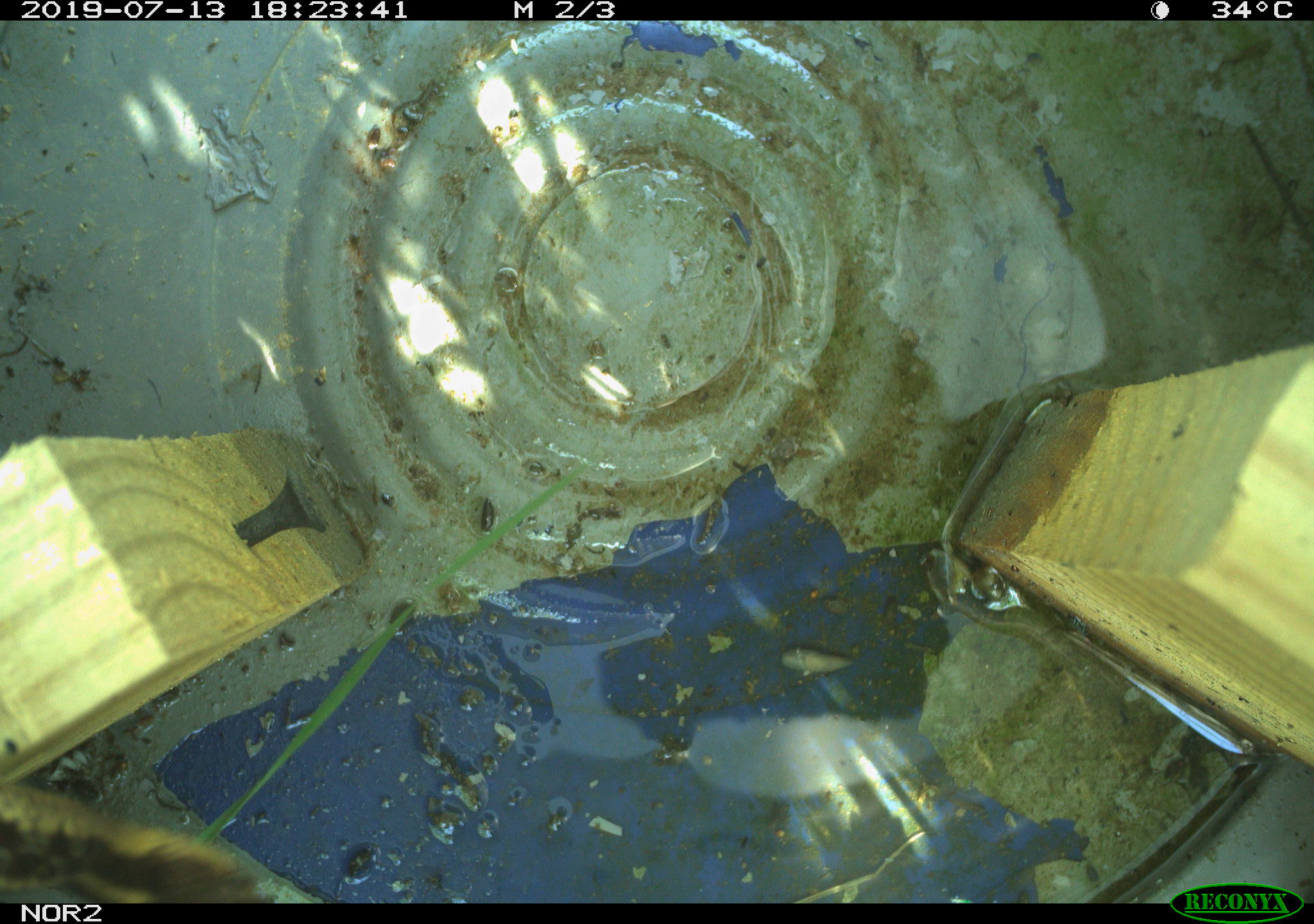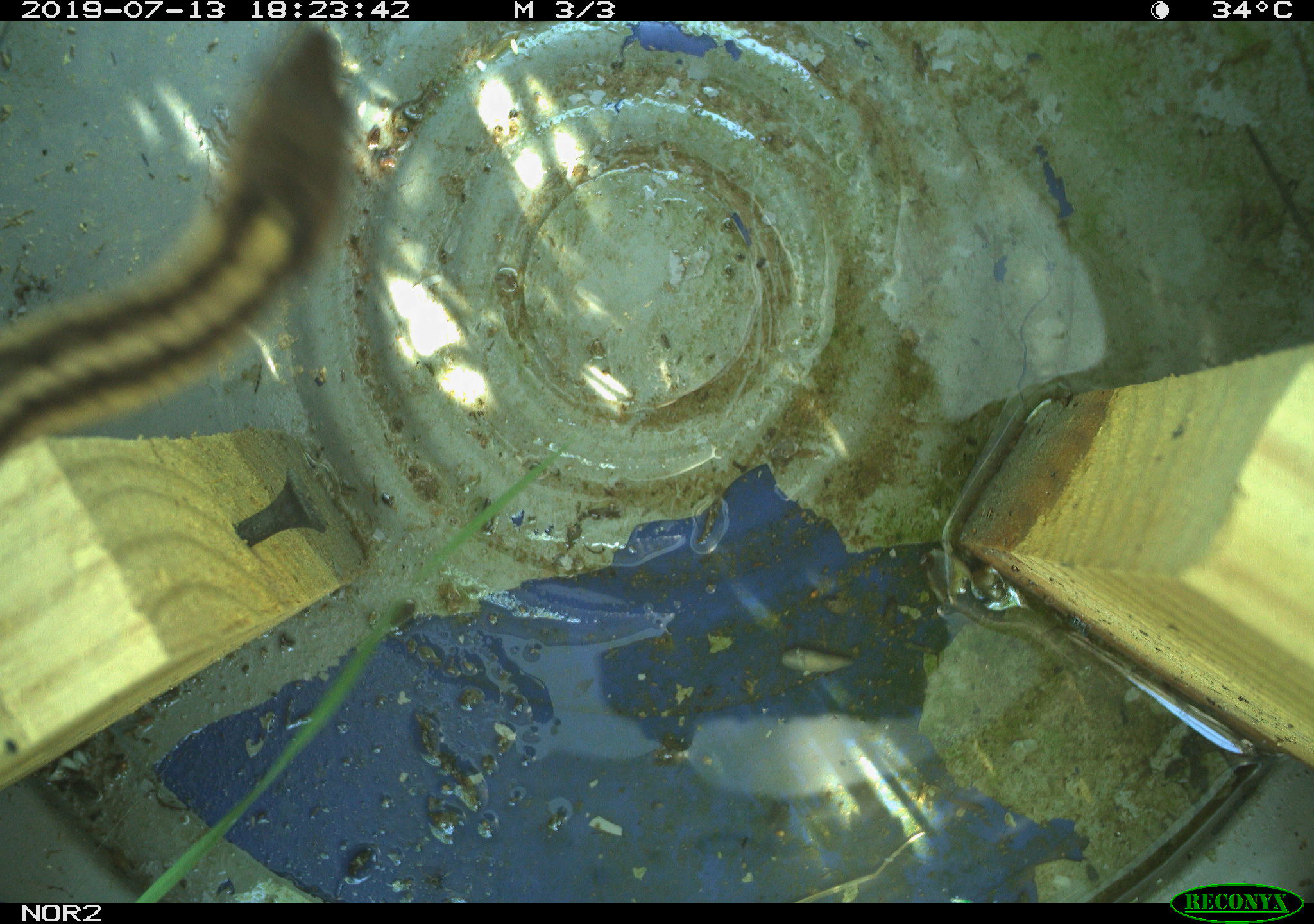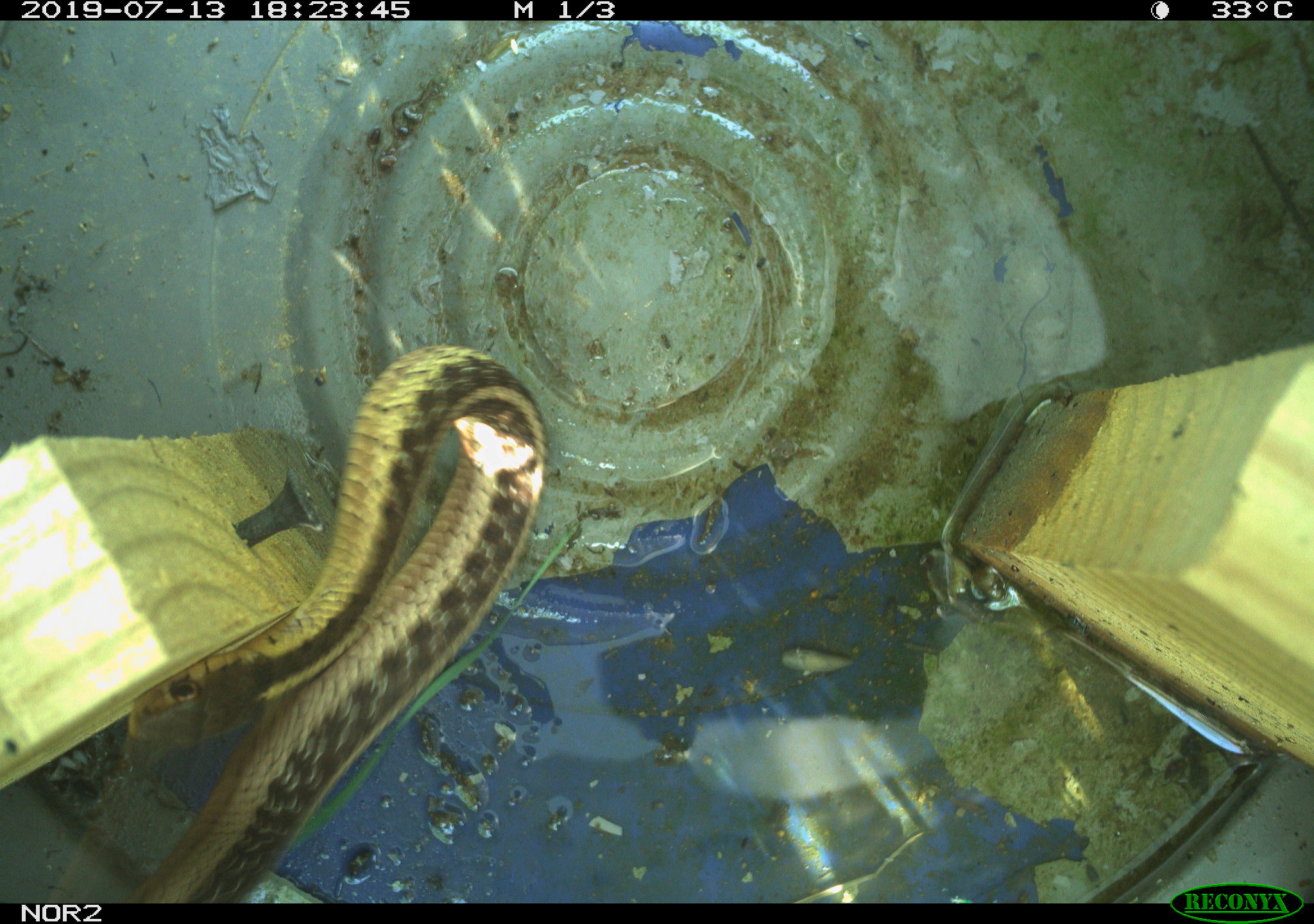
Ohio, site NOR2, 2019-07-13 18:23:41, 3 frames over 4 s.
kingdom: Animalia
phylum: Chordata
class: Reptilia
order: Squamata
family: Colubridae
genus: Thamnophis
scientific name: Thamnophis sirtalis sirtalis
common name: eastern gartersnake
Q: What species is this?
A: Eastern gartersnake (Thamnophis sirtalis sirtalis).